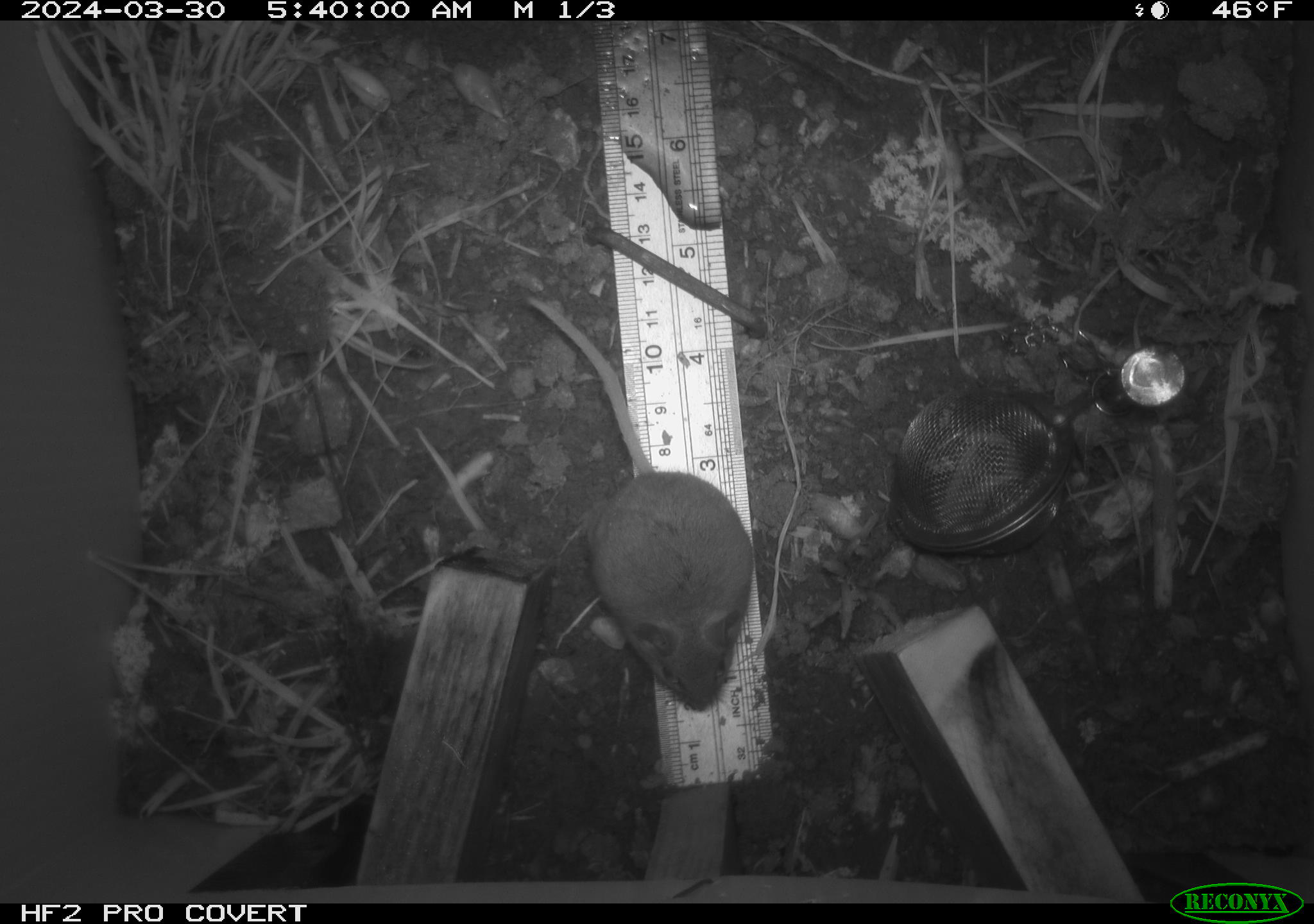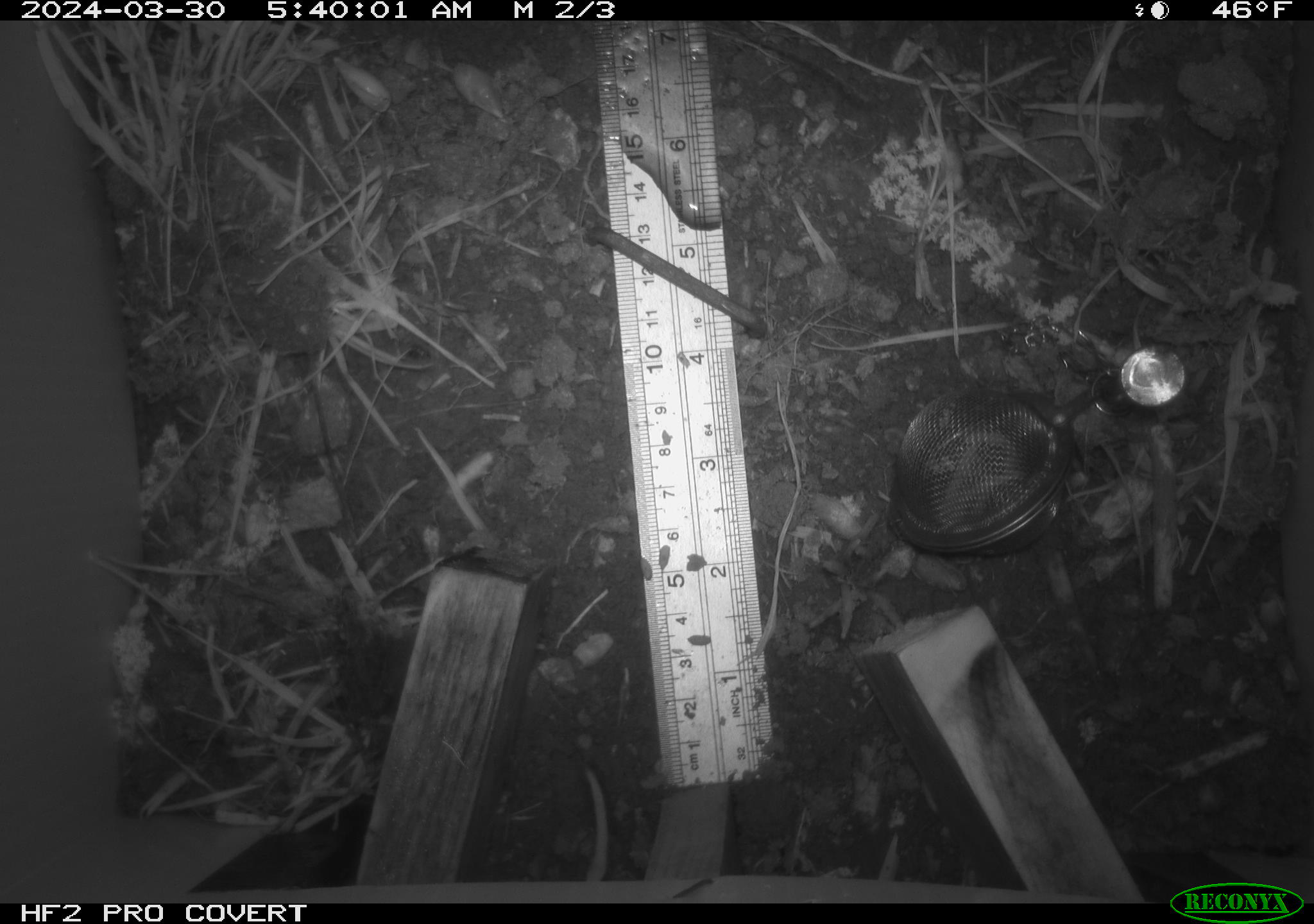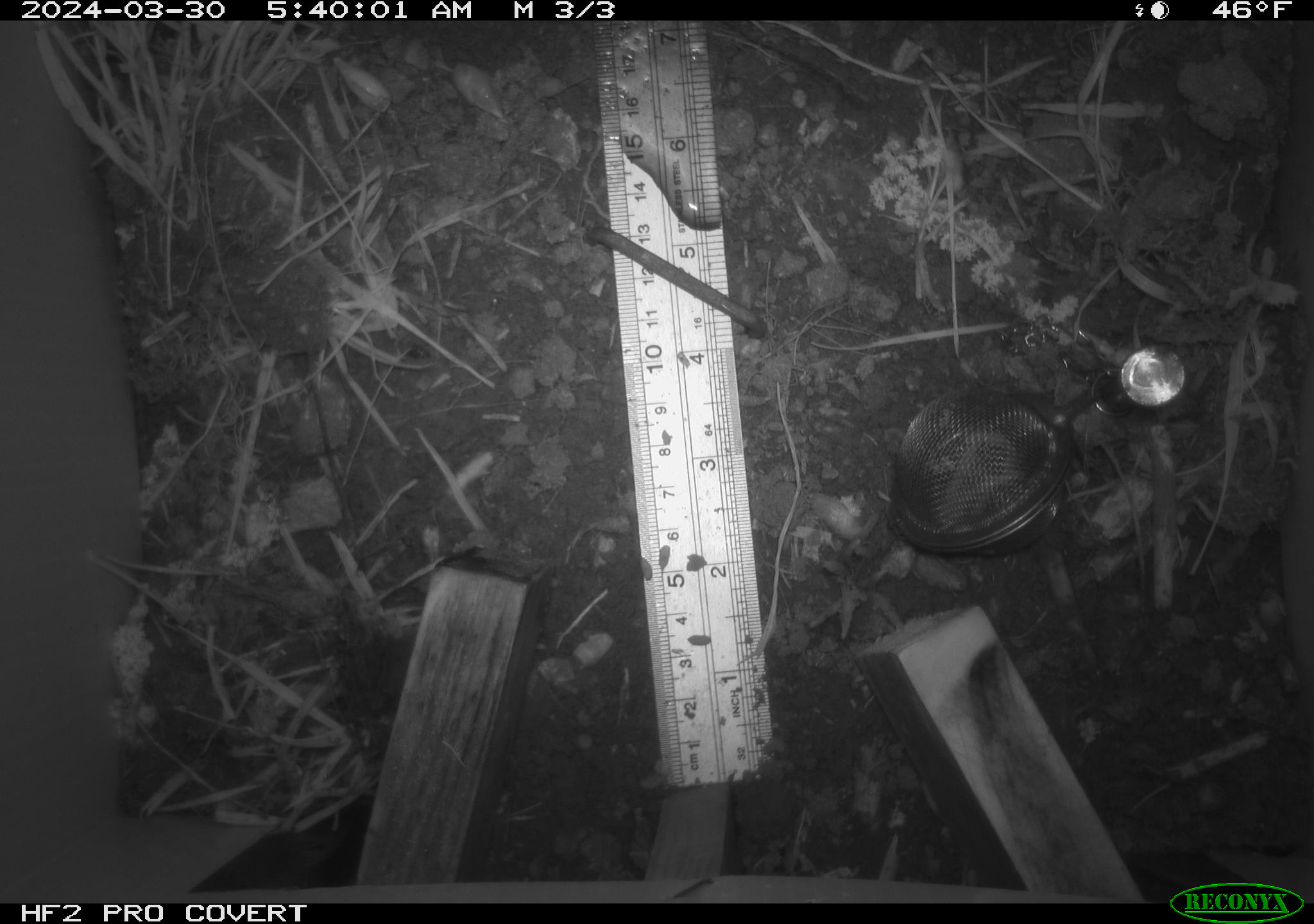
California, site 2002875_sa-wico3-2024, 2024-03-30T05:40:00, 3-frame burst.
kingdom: Animalia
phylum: Chordata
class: Mammalia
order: Rodentia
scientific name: Rodentia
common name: mouse species